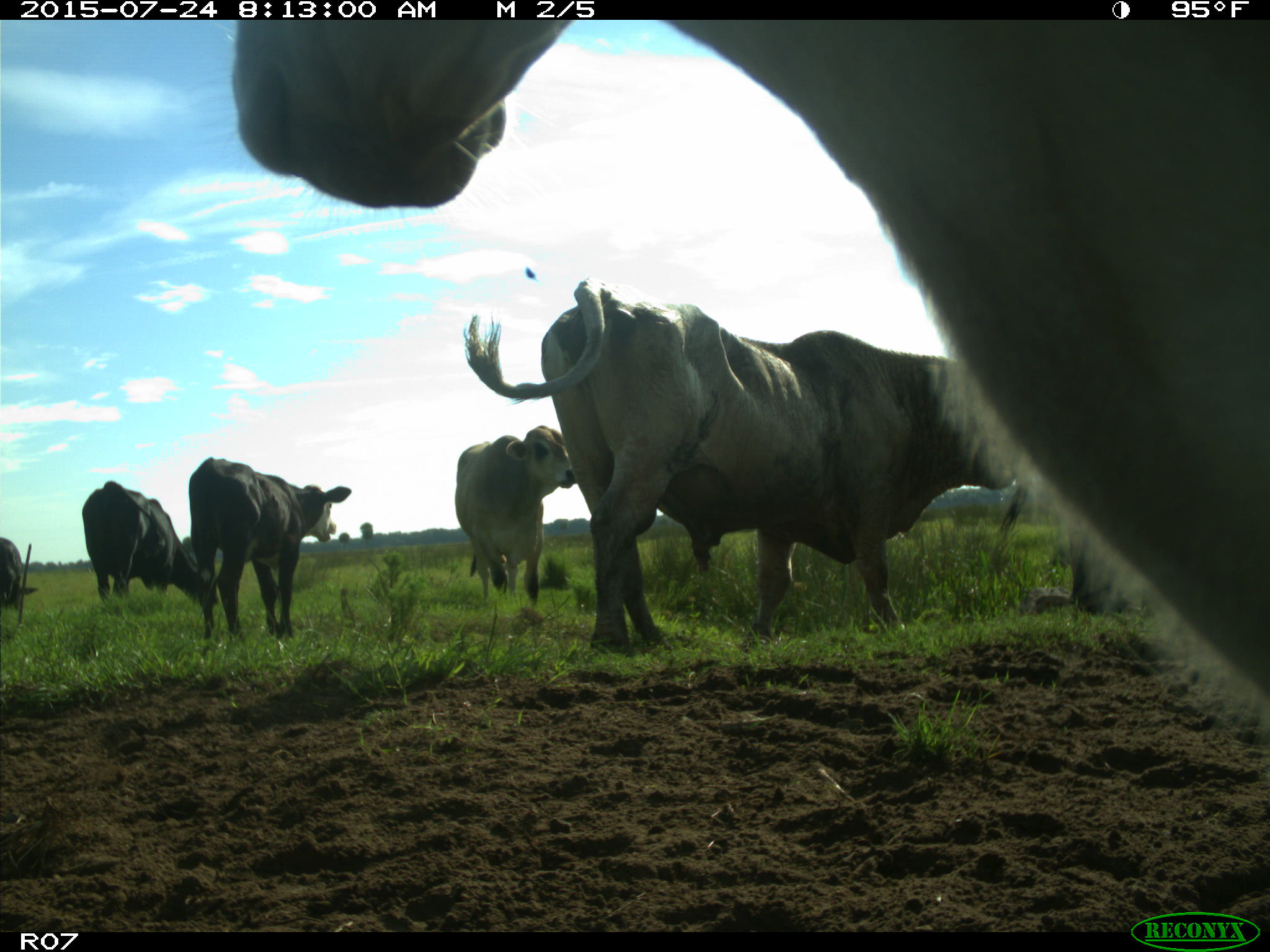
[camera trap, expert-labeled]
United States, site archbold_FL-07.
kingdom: Animalia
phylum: Chordata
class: Mammalia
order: Artiodactyla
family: Bovidae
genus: Bos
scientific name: Bos taurus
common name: domestic cow